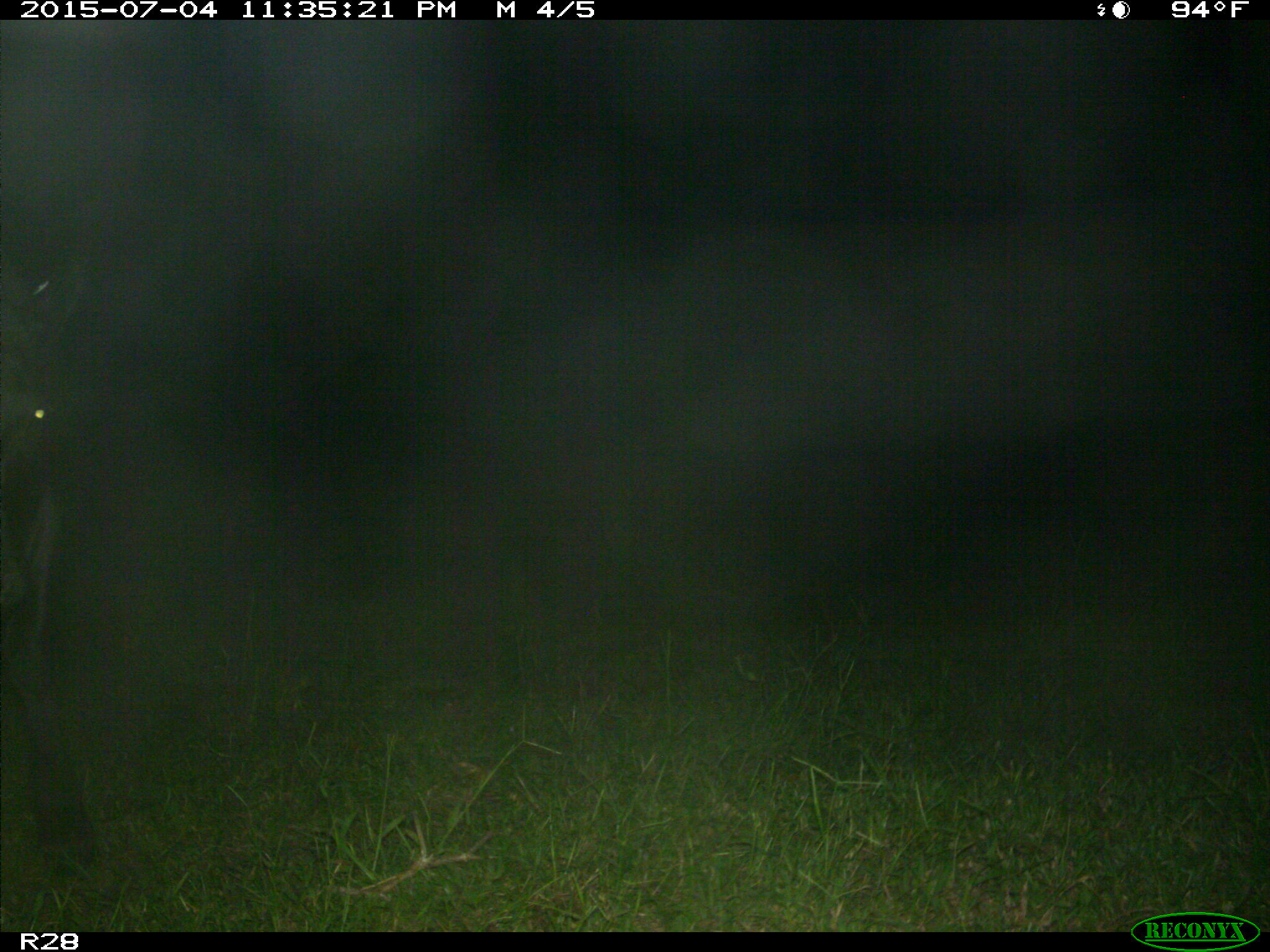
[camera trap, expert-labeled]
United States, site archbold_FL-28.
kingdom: Animalia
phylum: Chordata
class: Mammalia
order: Artiodactyla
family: Bovidae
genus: Bos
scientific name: Bos taurus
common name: domestic cow